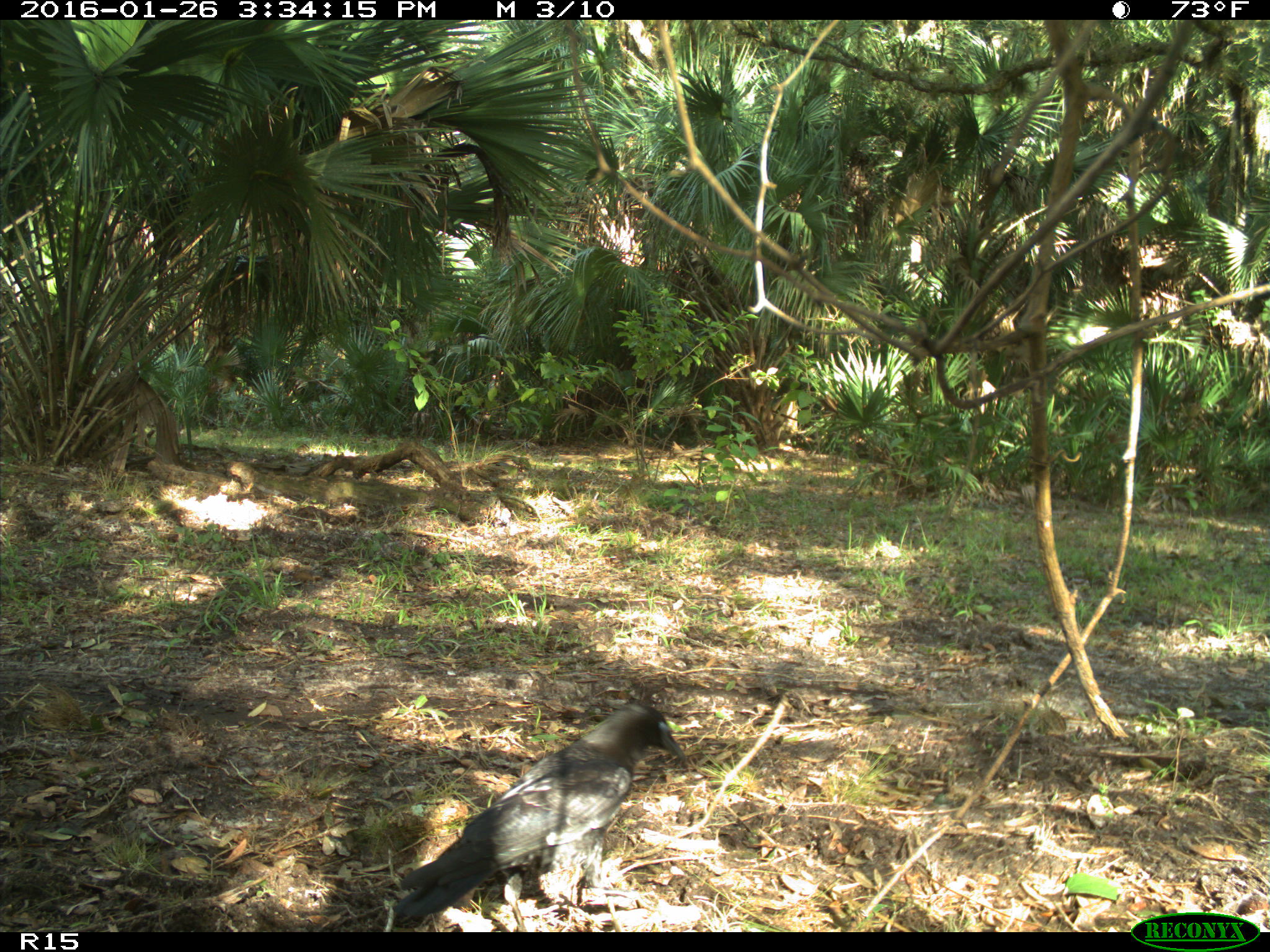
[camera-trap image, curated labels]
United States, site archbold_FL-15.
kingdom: Animalia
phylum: Chordata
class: Aves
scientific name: Aves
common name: birds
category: unidentified bird